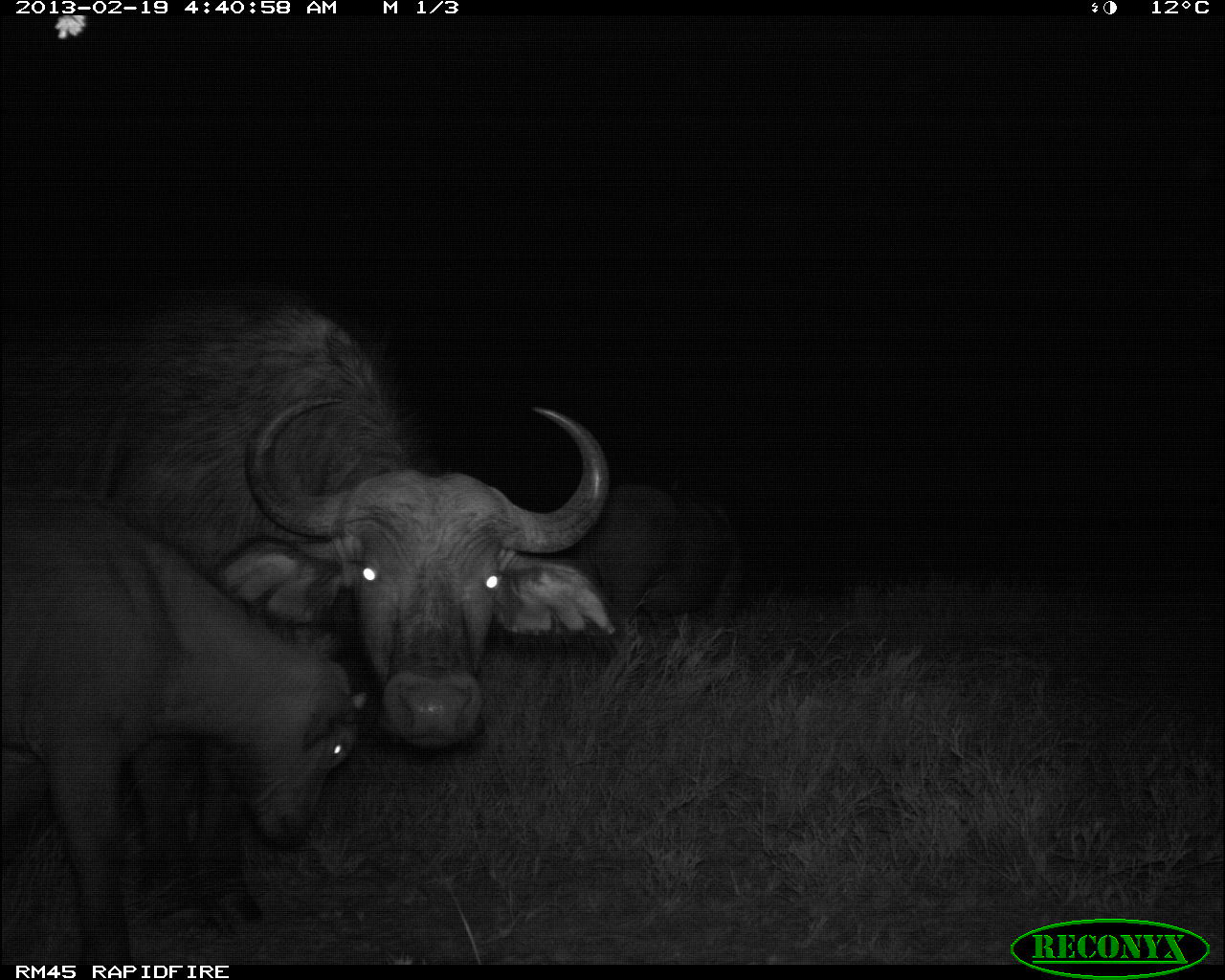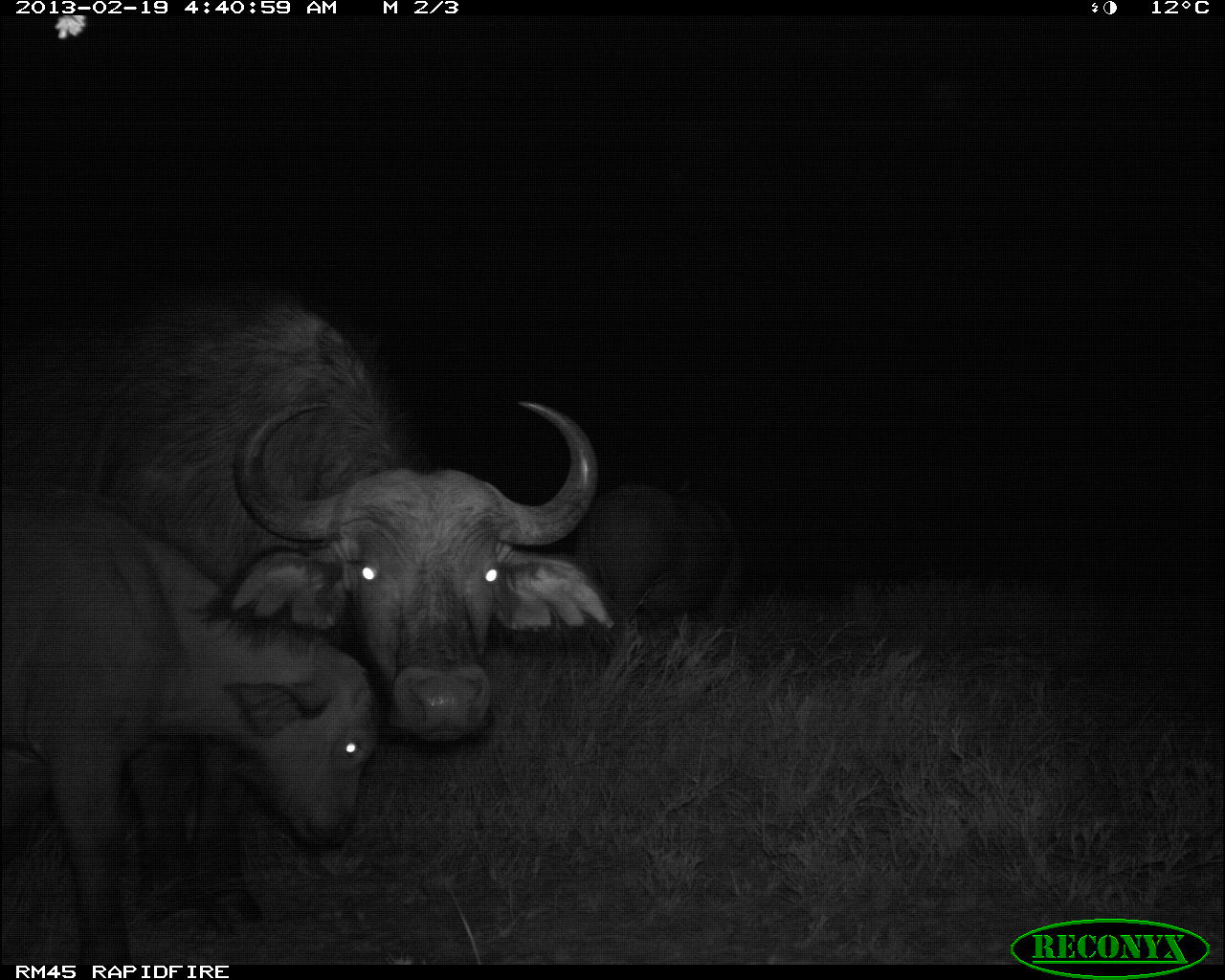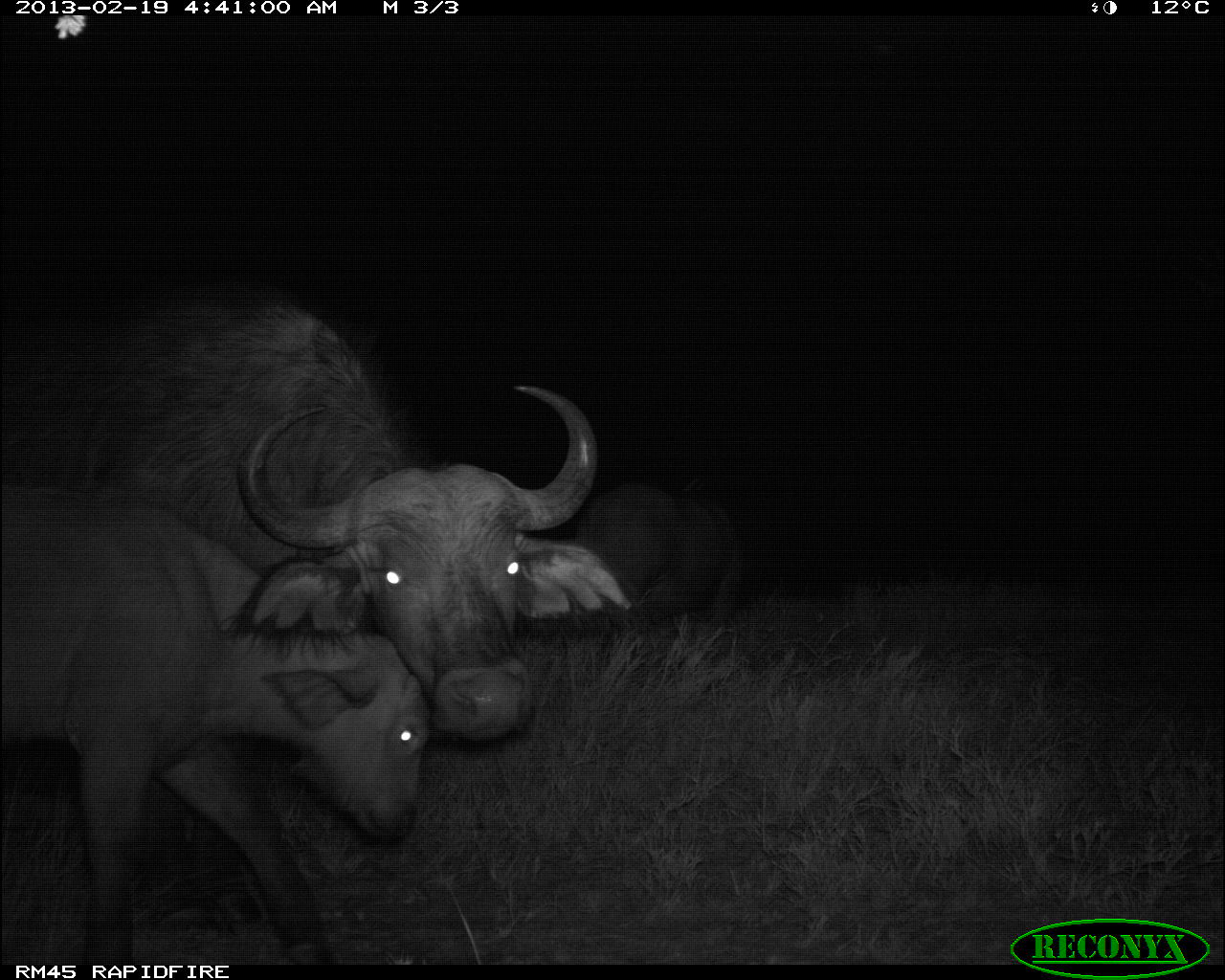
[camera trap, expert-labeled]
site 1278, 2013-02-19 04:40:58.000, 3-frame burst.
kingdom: Animalia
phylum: Chordata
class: Mammalia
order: Artiodactyla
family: Bovidae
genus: Syncerus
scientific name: Syncerus caffer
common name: african buffalo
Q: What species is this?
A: Syncerus caffer (african buffalo).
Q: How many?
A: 3.